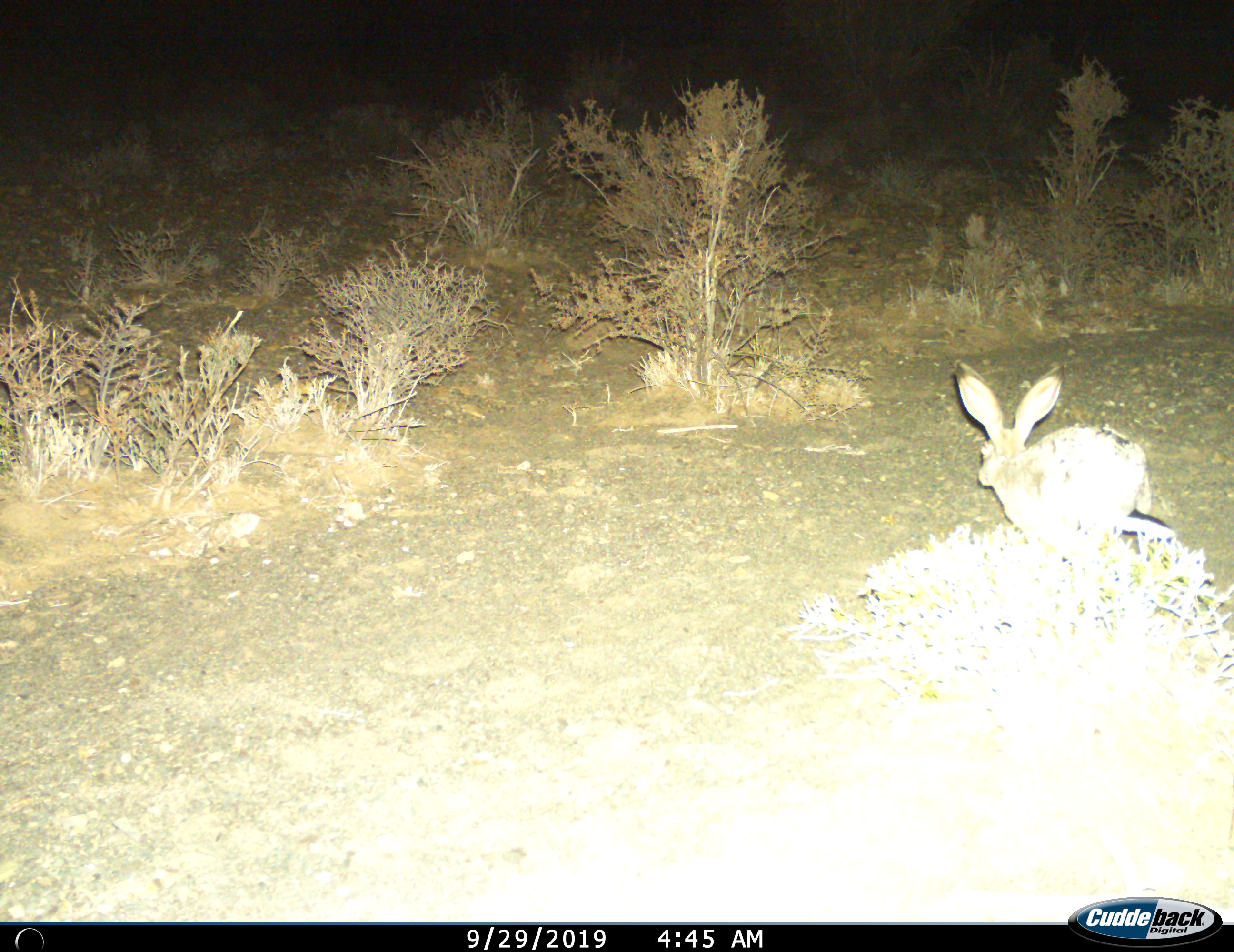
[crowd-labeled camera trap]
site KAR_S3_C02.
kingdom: Animalia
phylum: Chordata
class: Mammalia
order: Lagomorpha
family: Leporidae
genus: Lepus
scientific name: Lepus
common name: hare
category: hareunknown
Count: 1.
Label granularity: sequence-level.